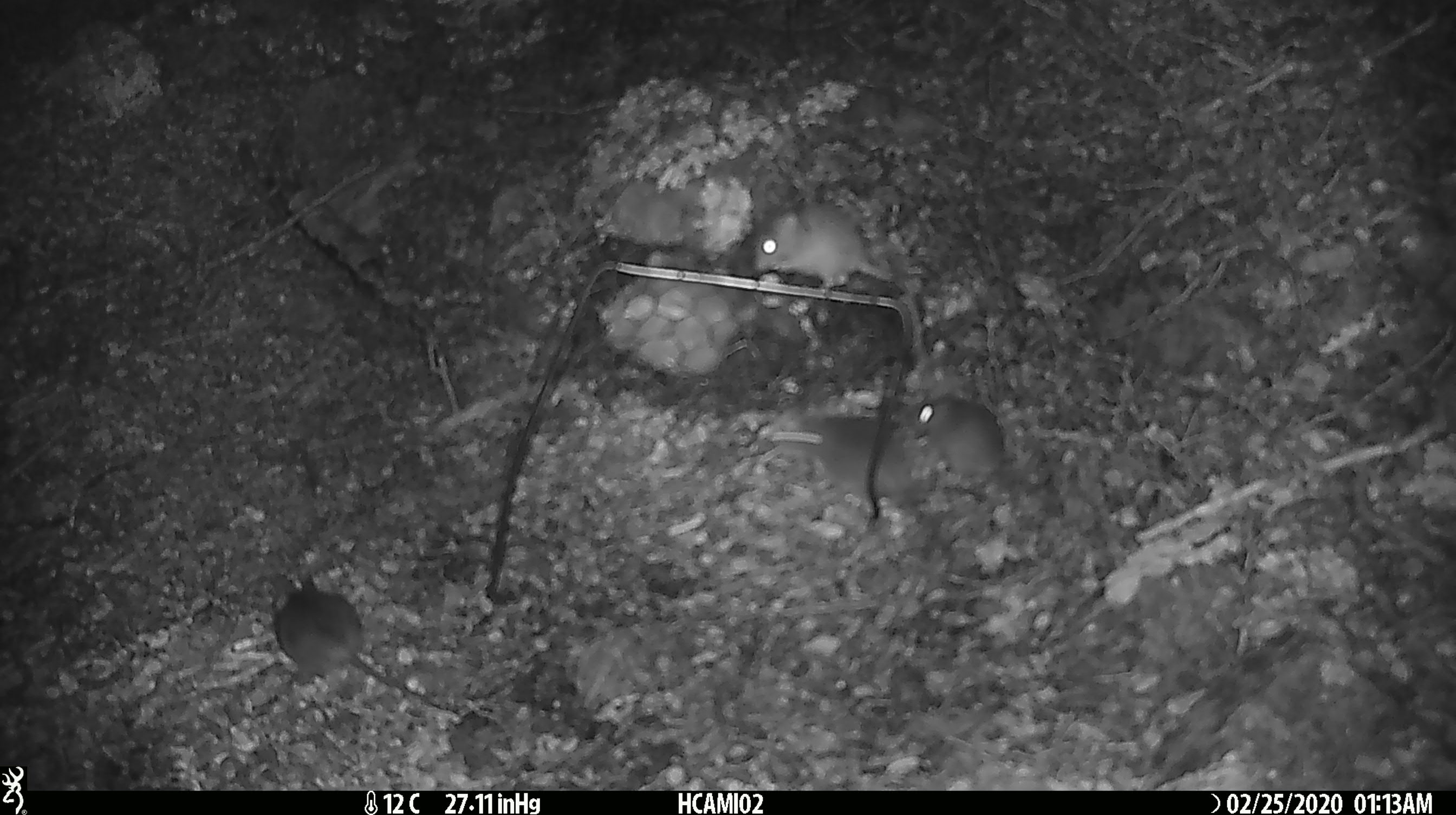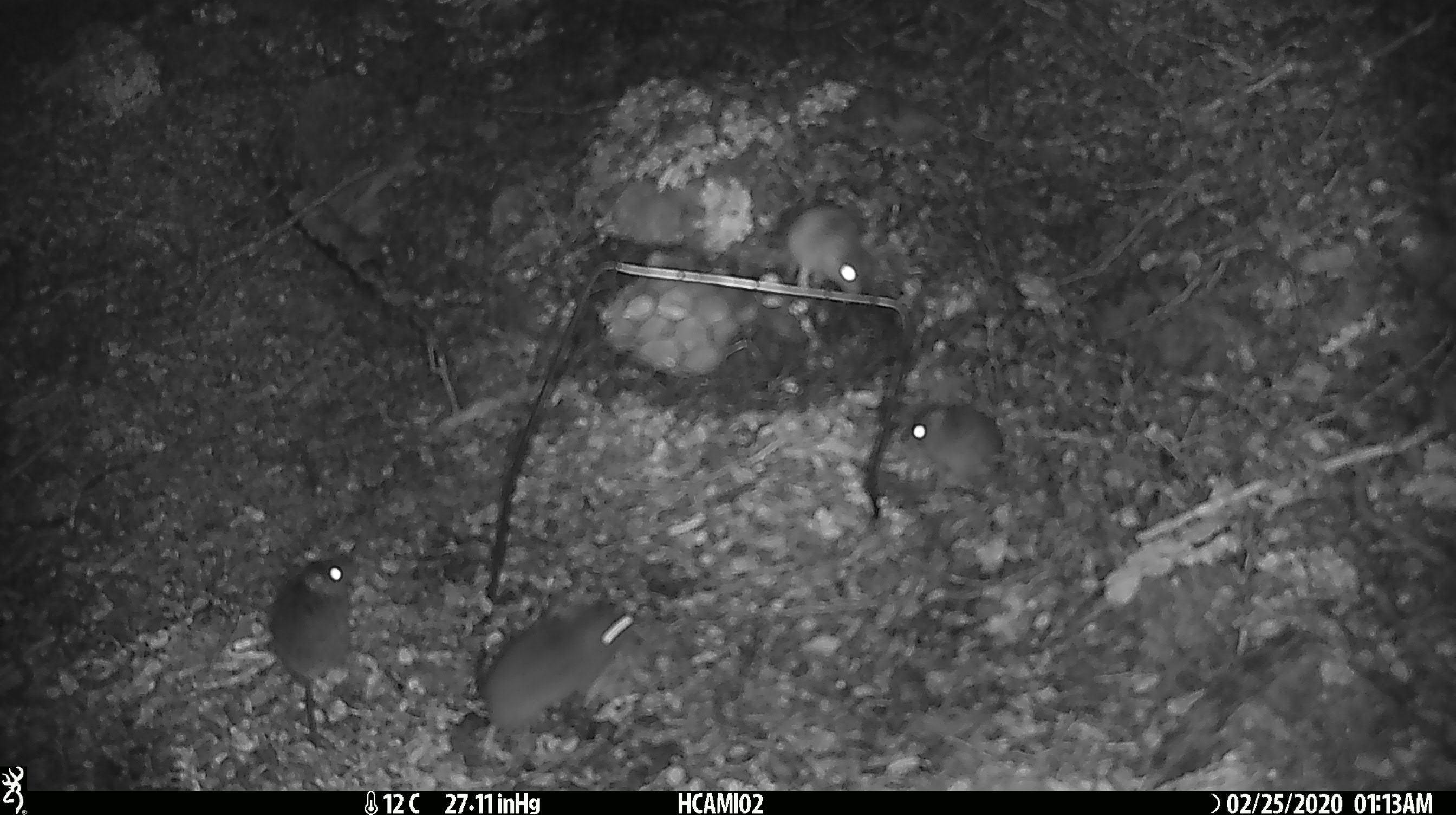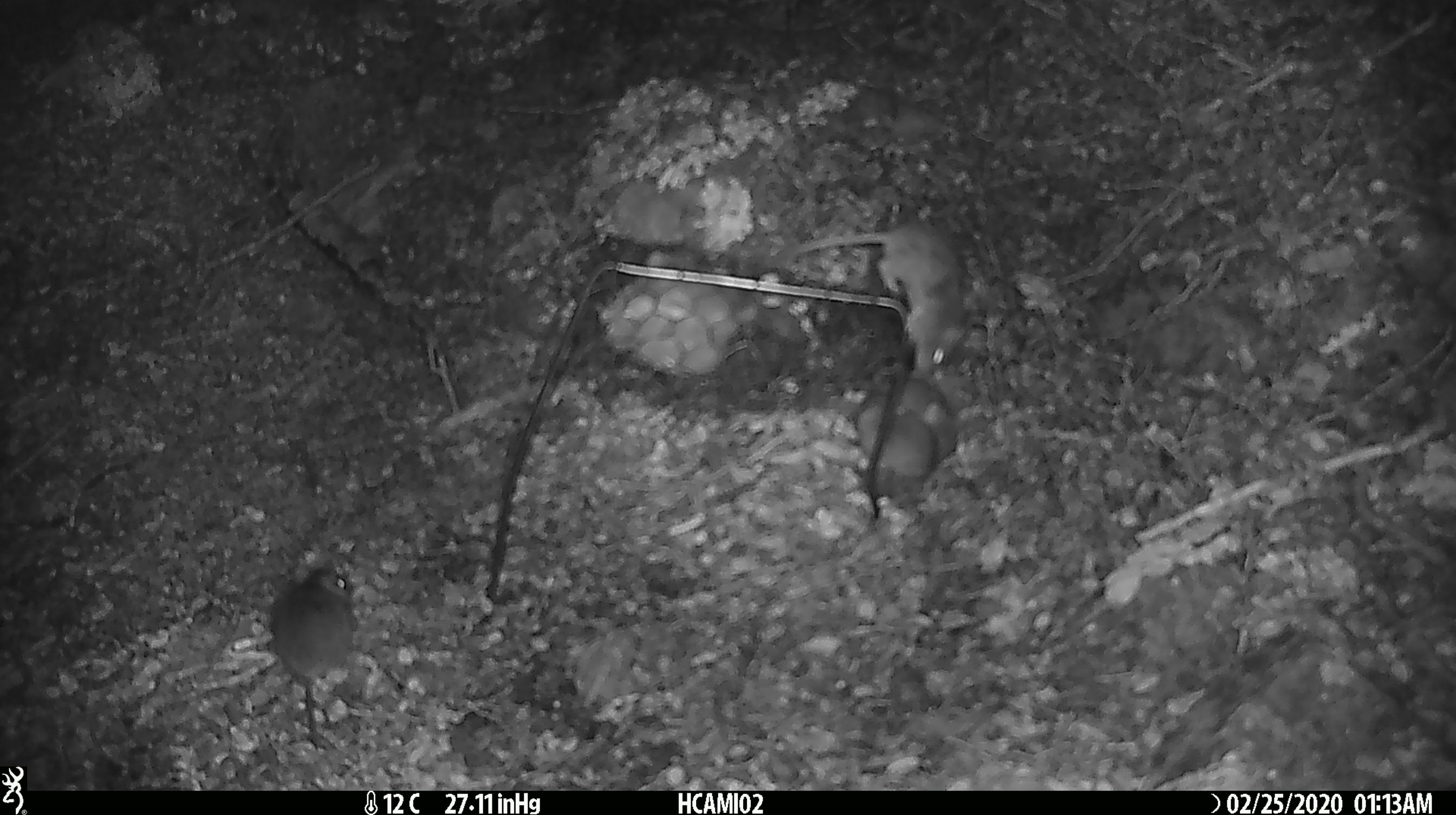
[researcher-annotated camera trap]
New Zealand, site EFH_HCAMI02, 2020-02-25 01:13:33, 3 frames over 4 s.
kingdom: Animalia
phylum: Chordata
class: Mammalia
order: Rodentia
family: Muridae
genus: Mus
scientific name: Mus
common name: mouse